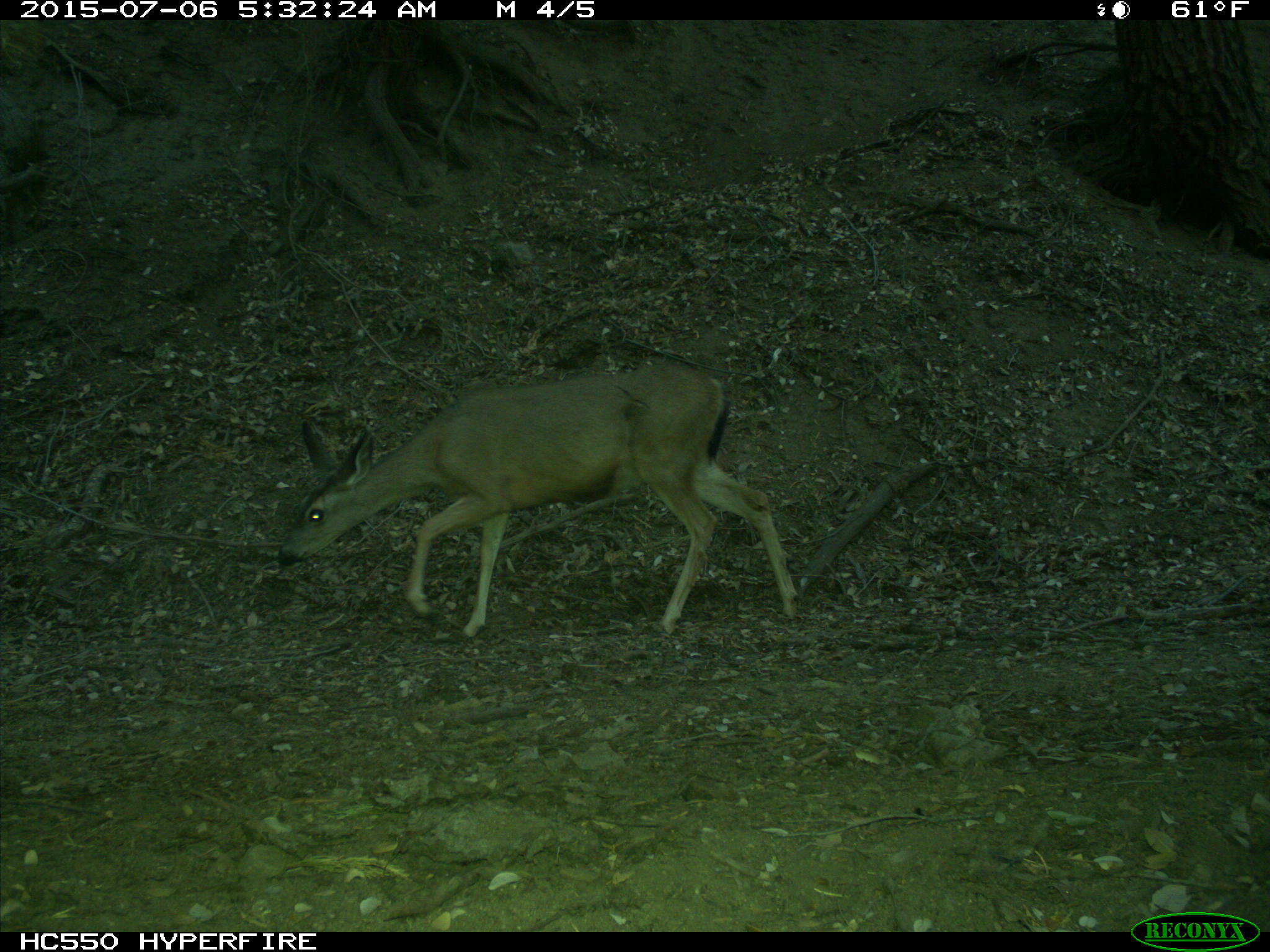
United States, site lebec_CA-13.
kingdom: Animalia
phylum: Chordata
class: Mammalia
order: Artiodactyla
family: Cervidae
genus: Odocoileus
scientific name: Odocoileus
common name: deer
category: unidentified deer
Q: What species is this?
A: Unidentified deer (deer) (Odocoileus).